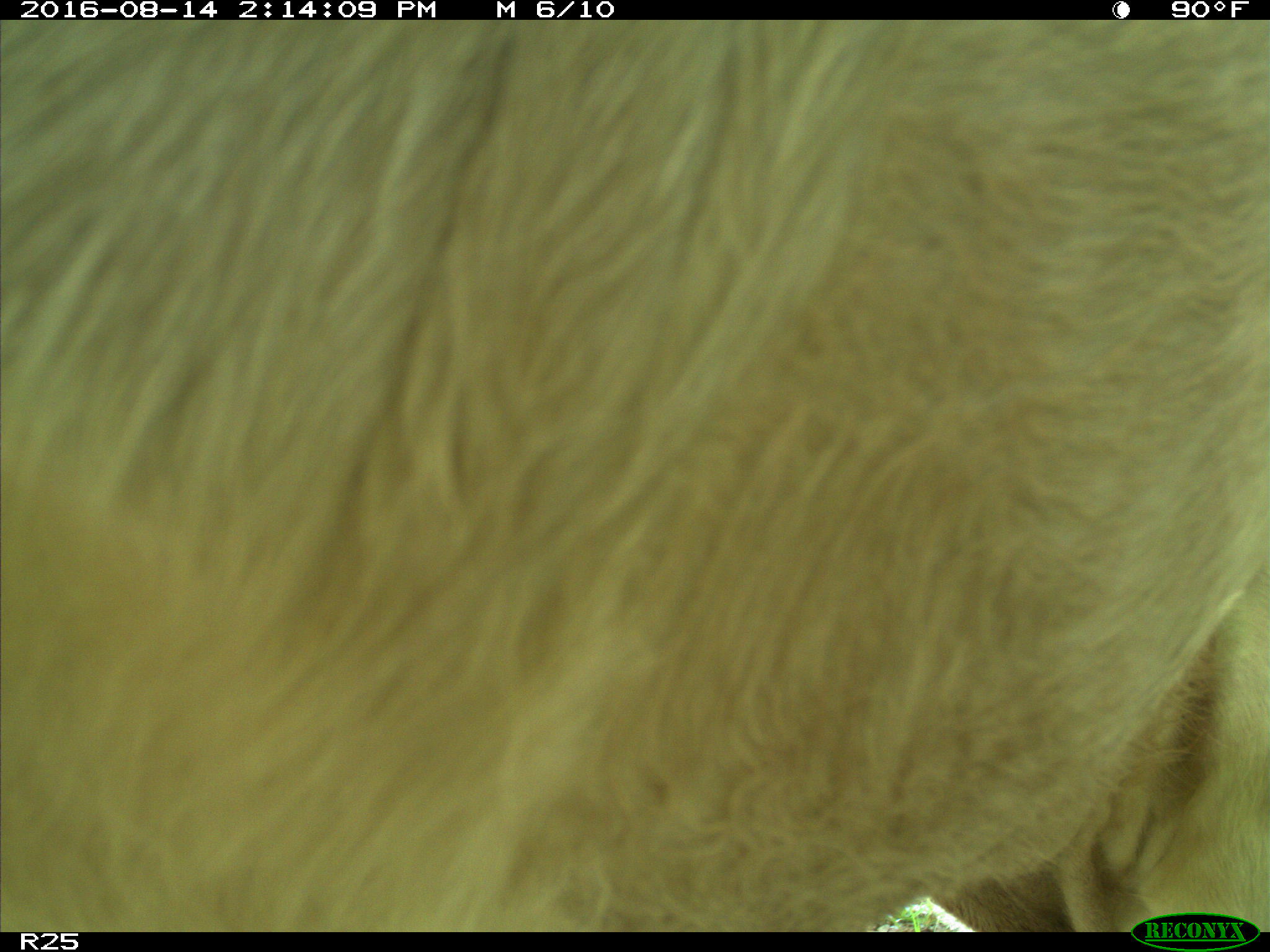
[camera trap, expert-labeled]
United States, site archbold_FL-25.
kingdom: Animalia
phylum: Chordata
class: Mammalia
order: Artiodactyla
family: Bovidae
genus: Bos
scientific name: Bos taurus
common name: domestic cow